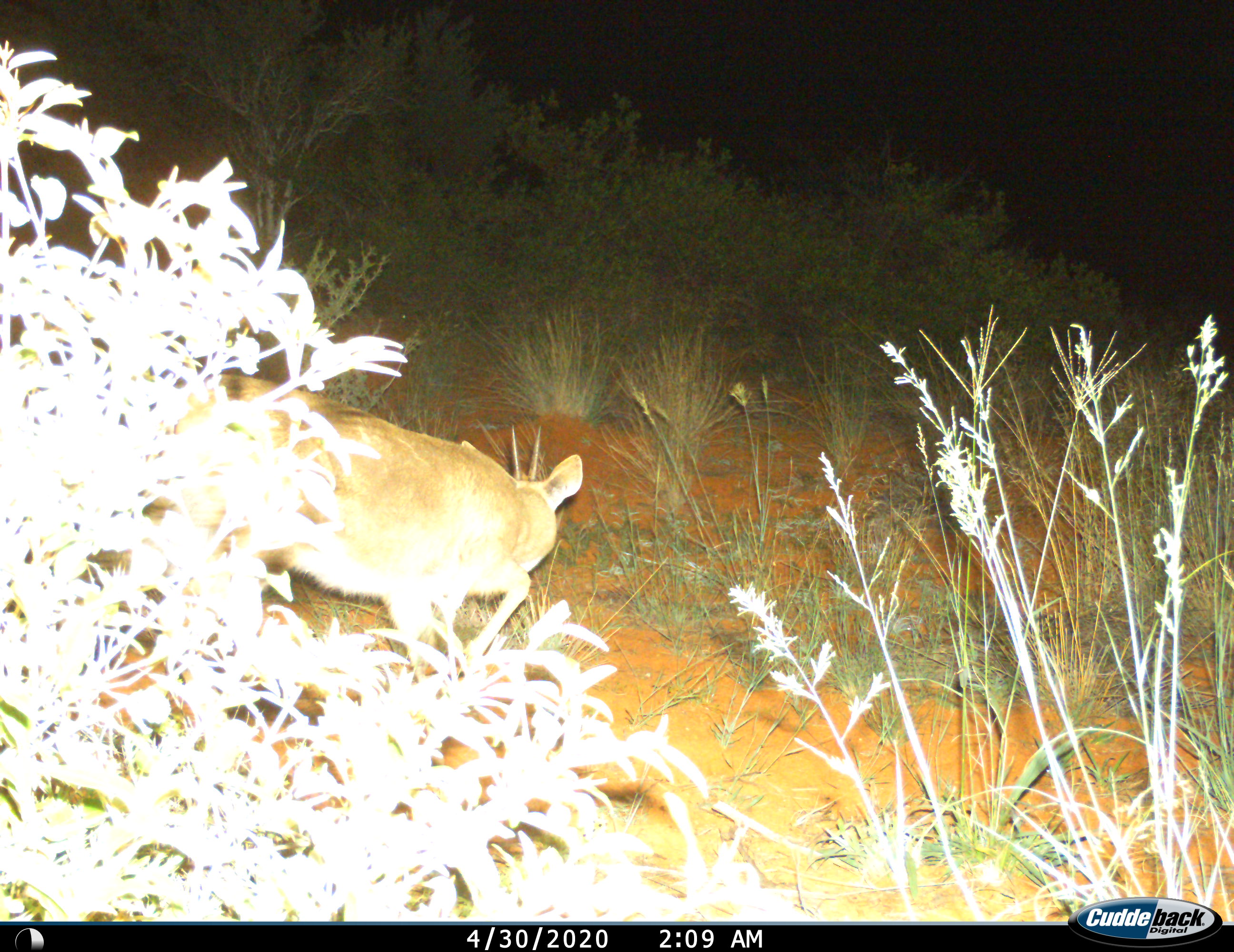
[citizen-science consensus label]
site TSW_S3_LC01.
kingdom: Animalia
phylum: Chordata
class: Mammalia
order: Artiodactyla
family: Bovidae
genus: Sylvicapra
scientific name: Sylvicapra grimmia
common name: common duiker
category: duikercommongrey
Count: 1.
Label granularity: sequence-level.